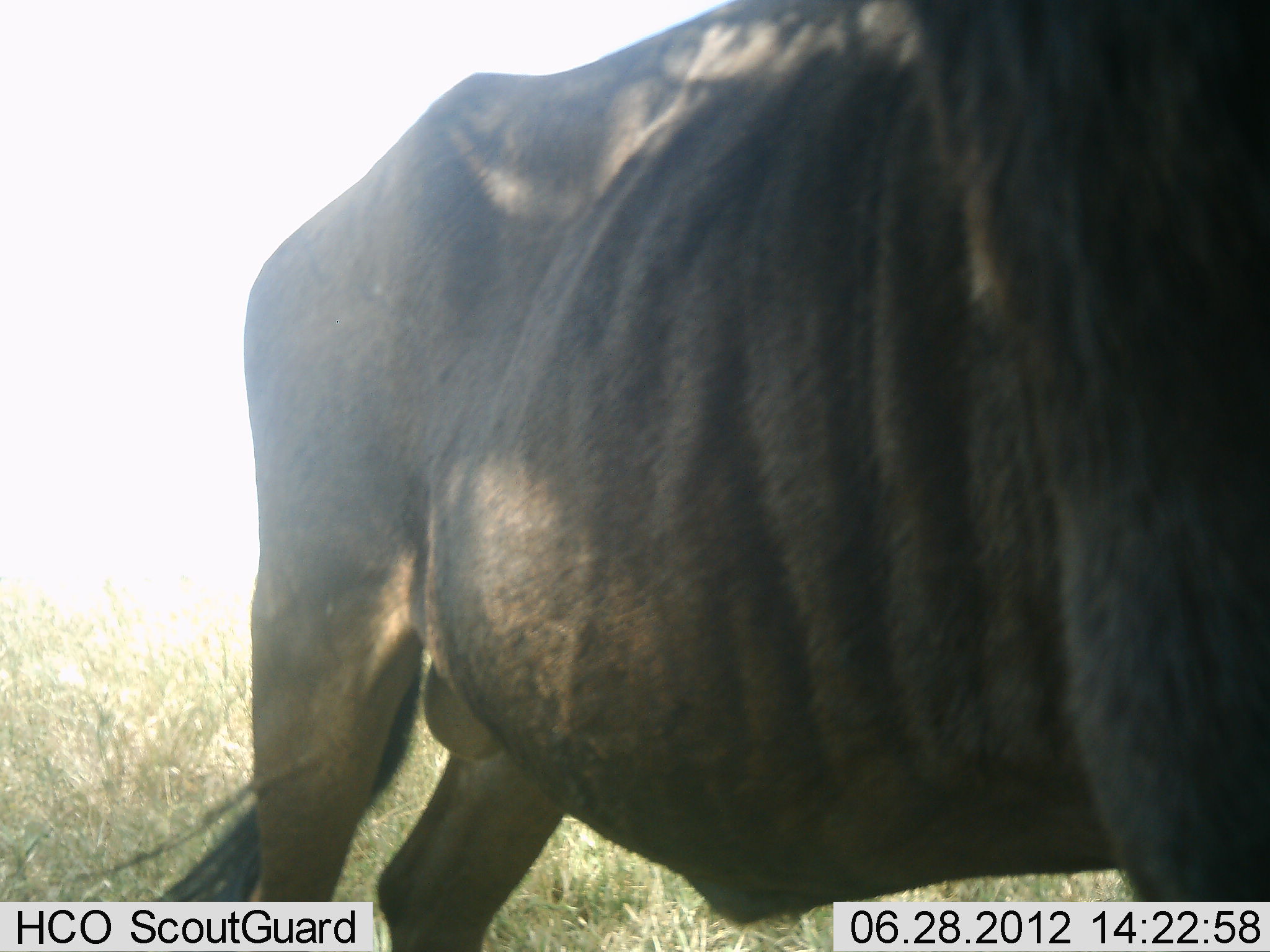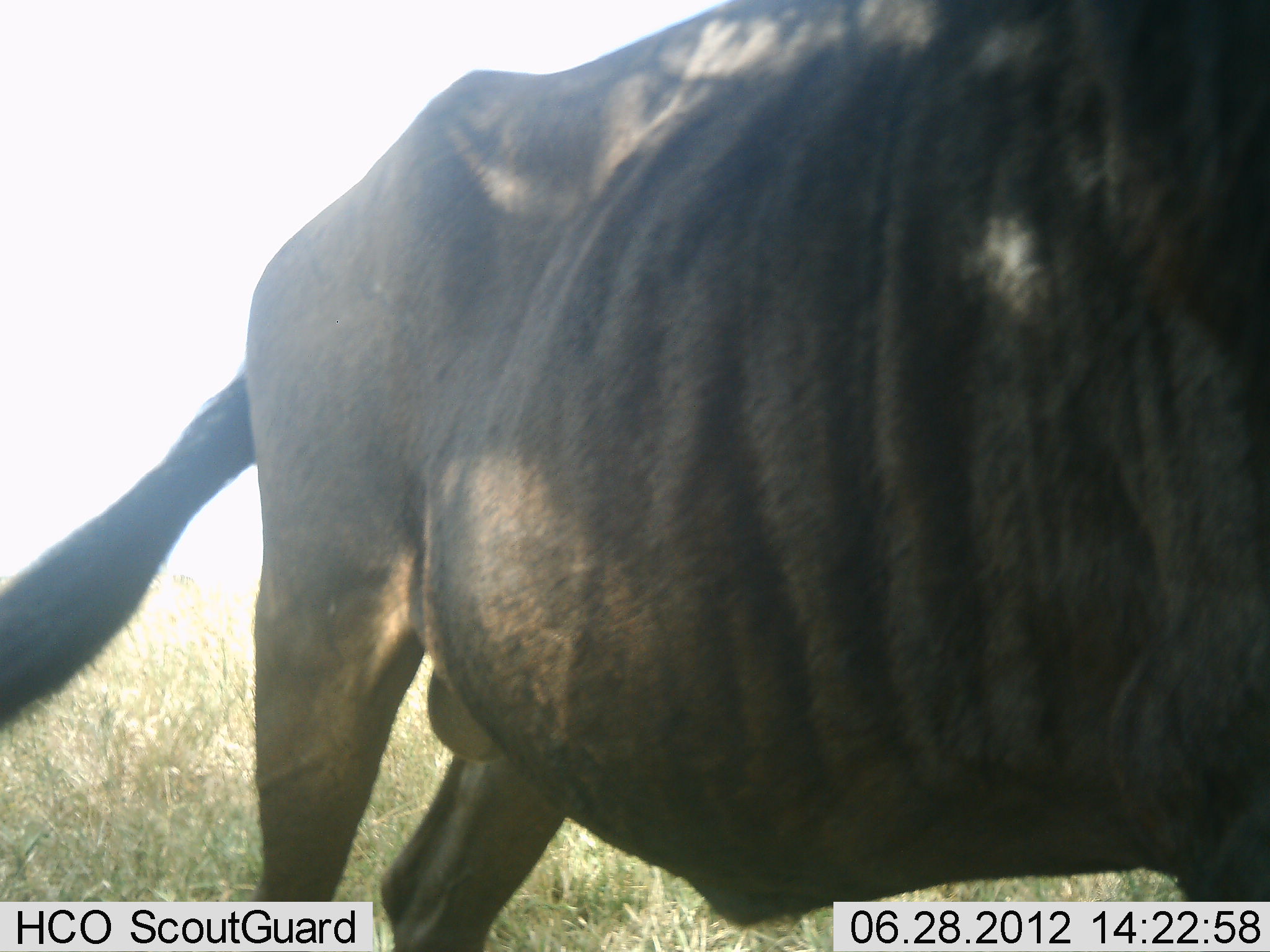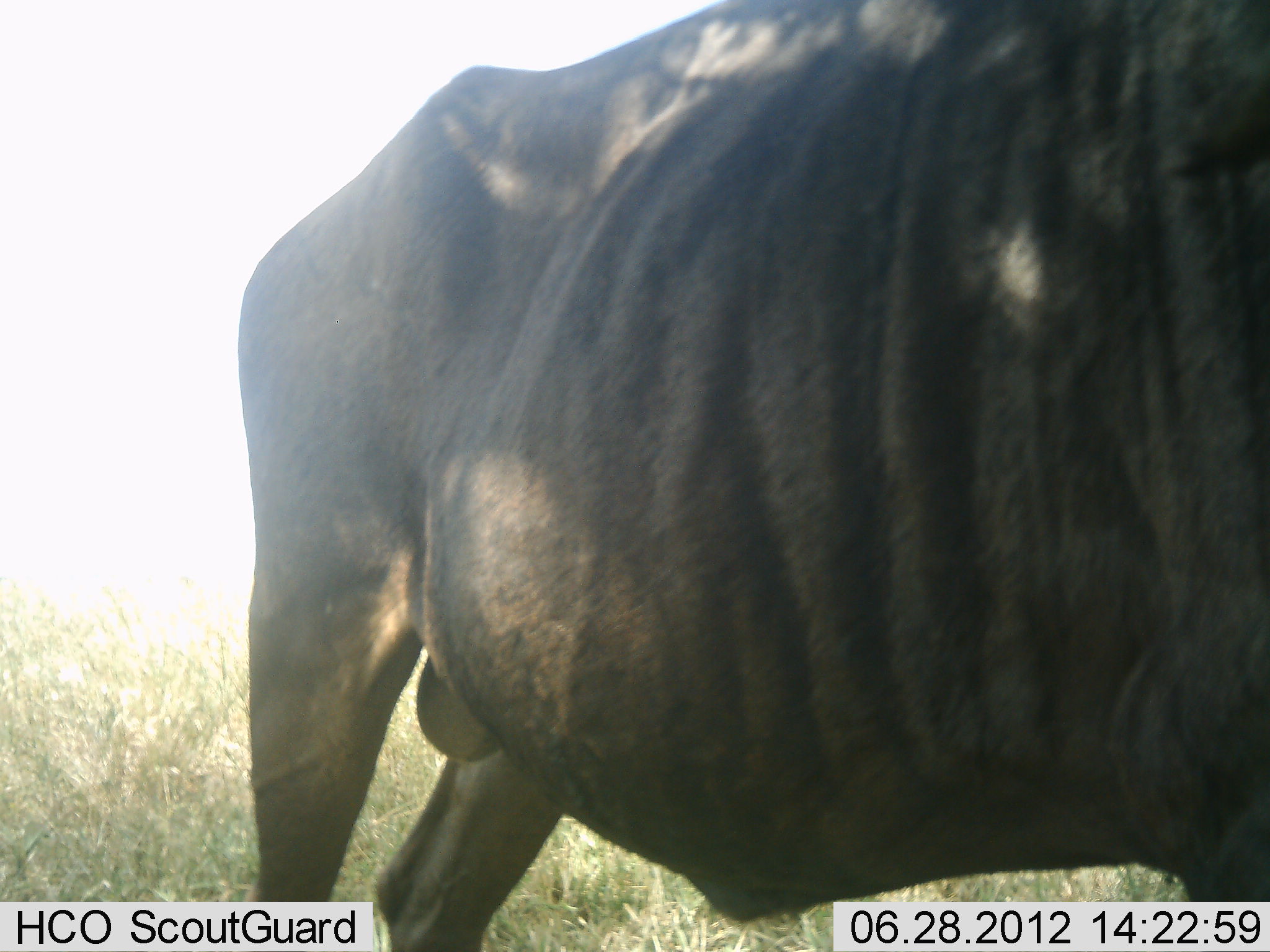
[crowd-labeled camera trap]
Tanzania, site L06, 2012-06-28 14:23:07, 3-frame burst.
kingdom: Animalia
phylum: Chordata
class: Mammalia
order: Artiodactyla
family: Bovidae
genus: Connochaetes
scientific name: Connochaetes taurinus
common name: blue wildebeest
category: wildebeest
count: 1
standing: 90%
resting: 0%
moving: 10%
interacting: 0%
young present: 0%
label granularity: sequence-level